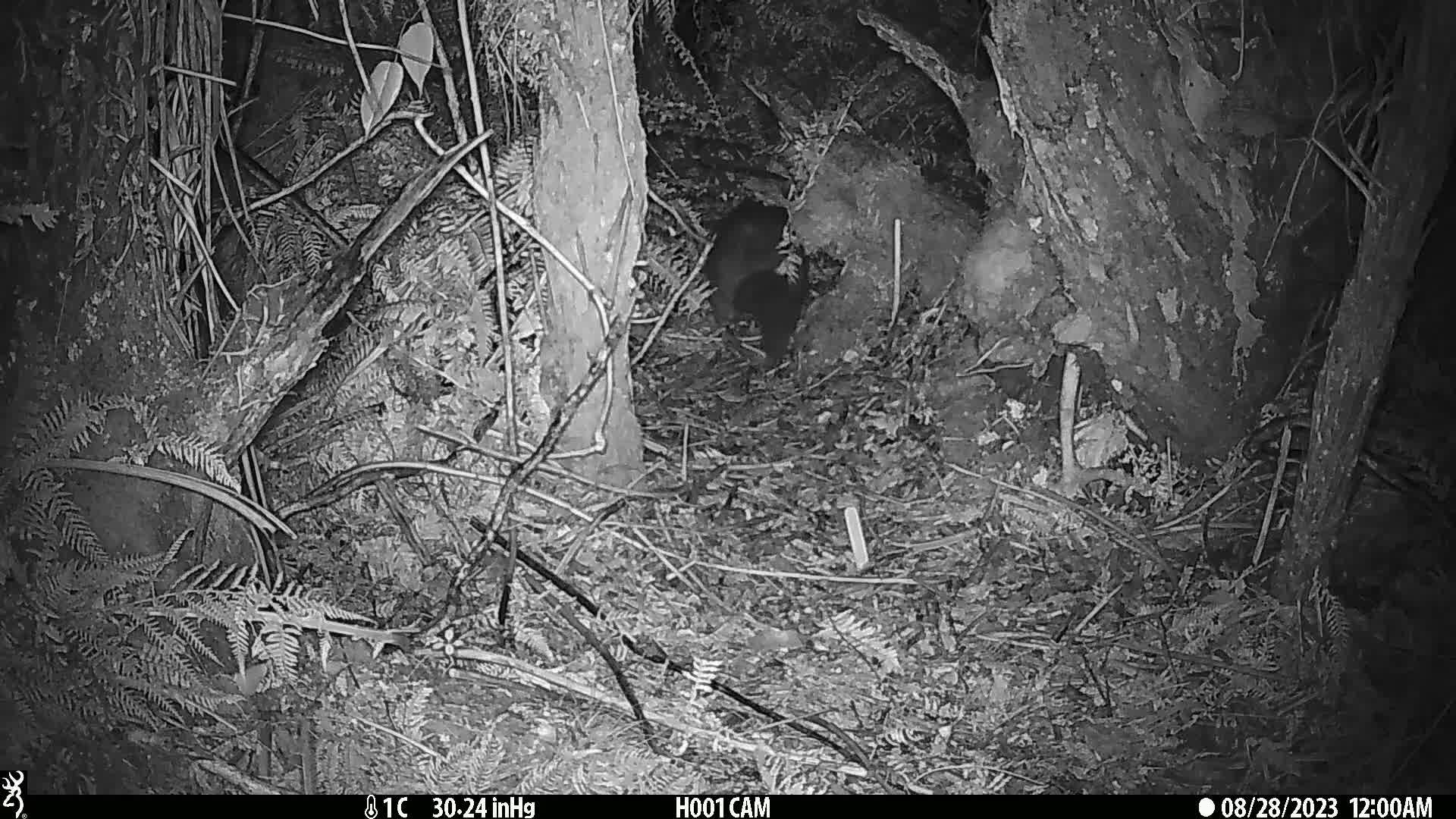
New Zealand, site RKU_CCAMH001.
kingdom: Animalia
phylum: Chordata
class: Mammalia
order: Diprotodontia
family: Phalangeridae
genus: Trichosurus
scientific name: Trichosurus vulpecula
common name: common brushtail possum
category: possum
Possum (common brushtail possum) (Trichosurus vulpecula).